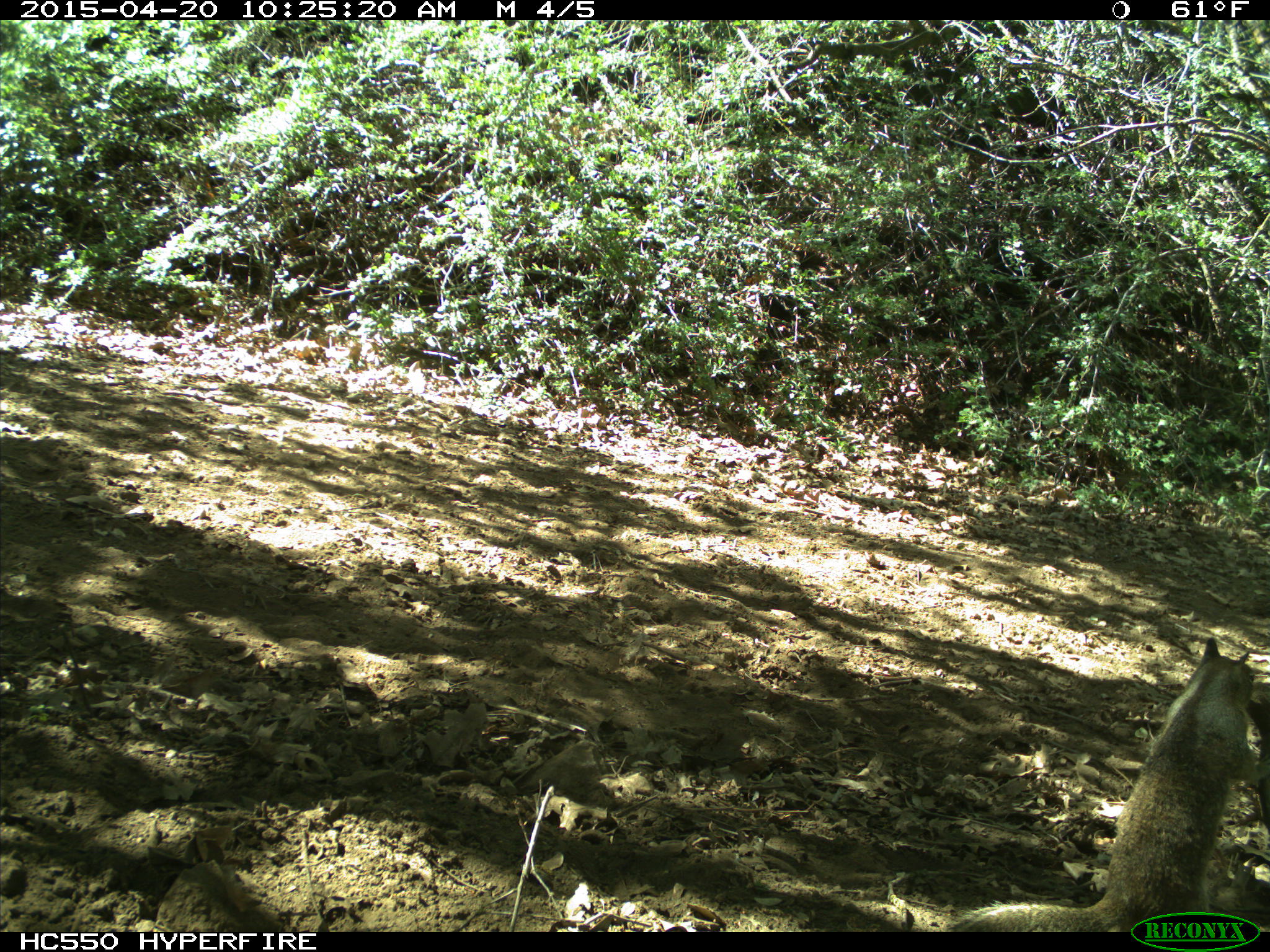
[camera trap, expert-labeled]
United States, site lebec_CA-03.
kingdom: Animalia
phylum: Chordata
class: Mammalia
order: Rodentia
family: Sciuridae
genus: Otospermophilus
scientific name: Otospermophilus beecheyi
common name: california ground squirrel